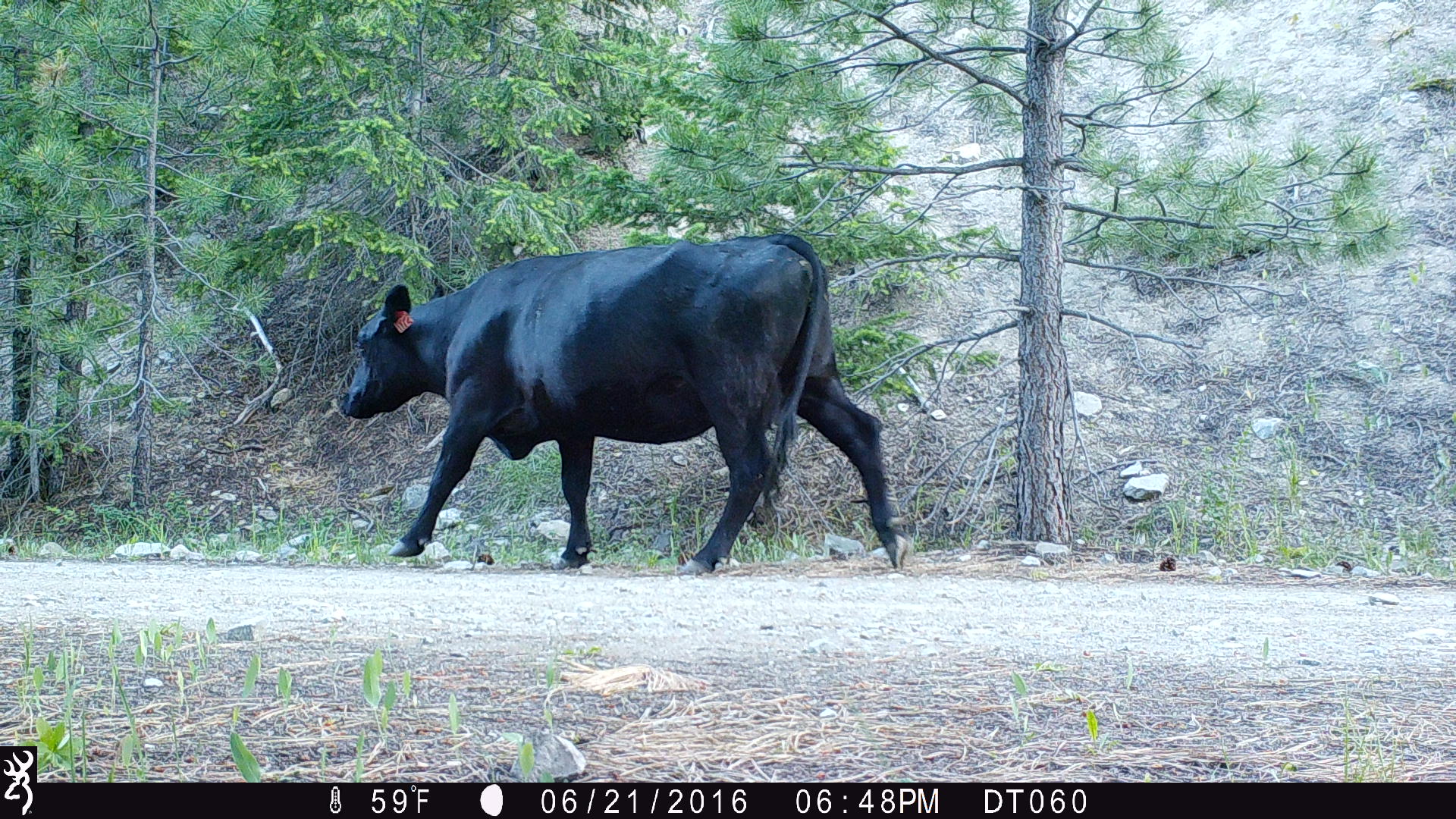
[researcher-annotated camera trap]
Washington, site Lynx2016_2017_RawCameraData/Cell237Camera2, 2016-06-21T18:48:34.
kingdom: Animalia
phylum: Chordata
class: Mammalia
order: Artiodactyla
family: Bovidae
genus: Bos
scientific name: Bos taurus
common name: domestic cattle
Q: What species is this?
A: Domestic cattle (Bos taurus).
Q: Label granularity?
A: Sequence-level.